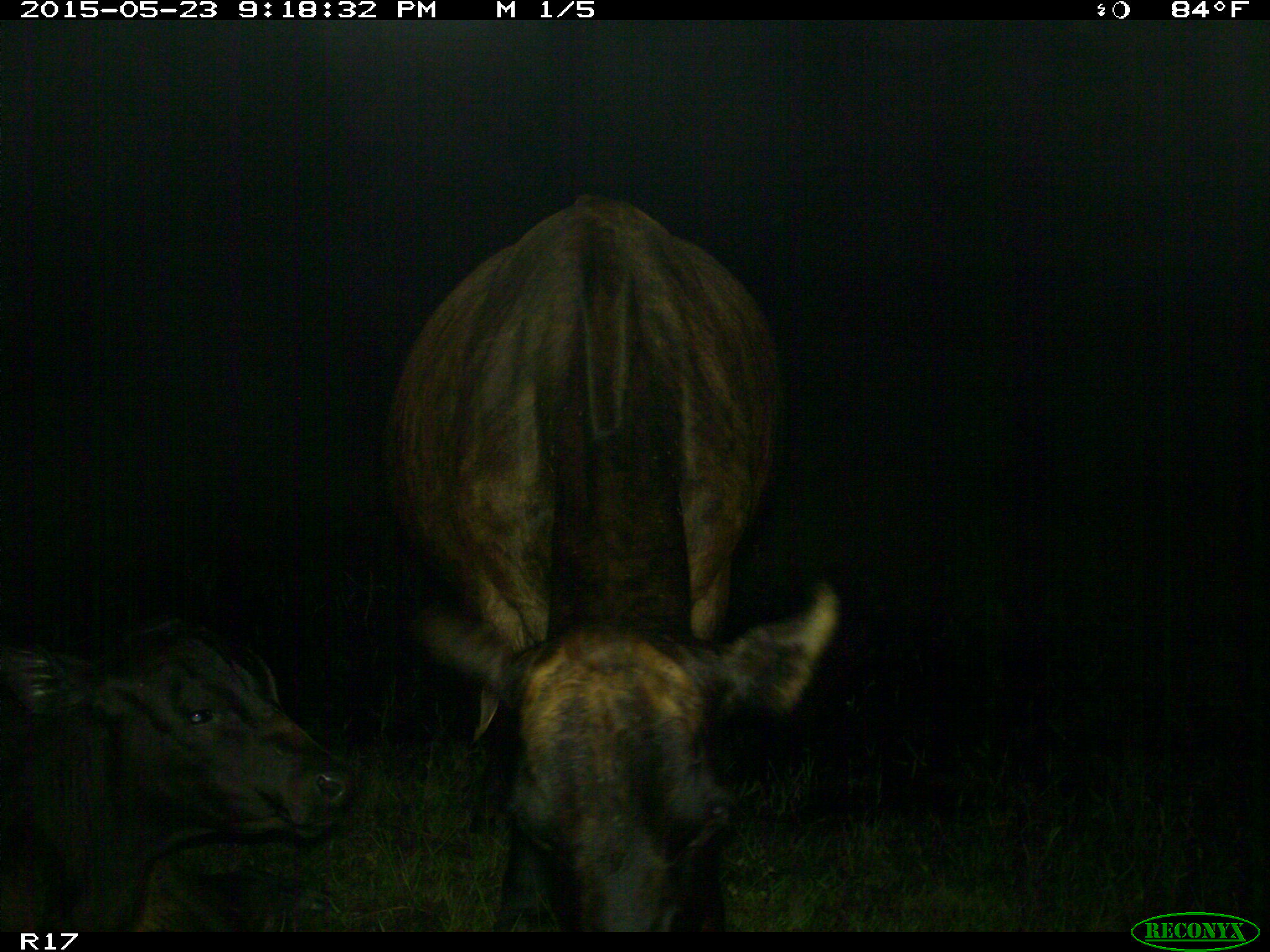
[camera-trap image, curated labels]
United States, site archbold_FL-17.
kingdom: Animalia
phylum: Chordata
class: Mammalia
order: Artiodactyla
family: Bovidae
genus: Bos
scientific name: Bos taurus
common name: domestic cow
Bos taurus (domestic cow).